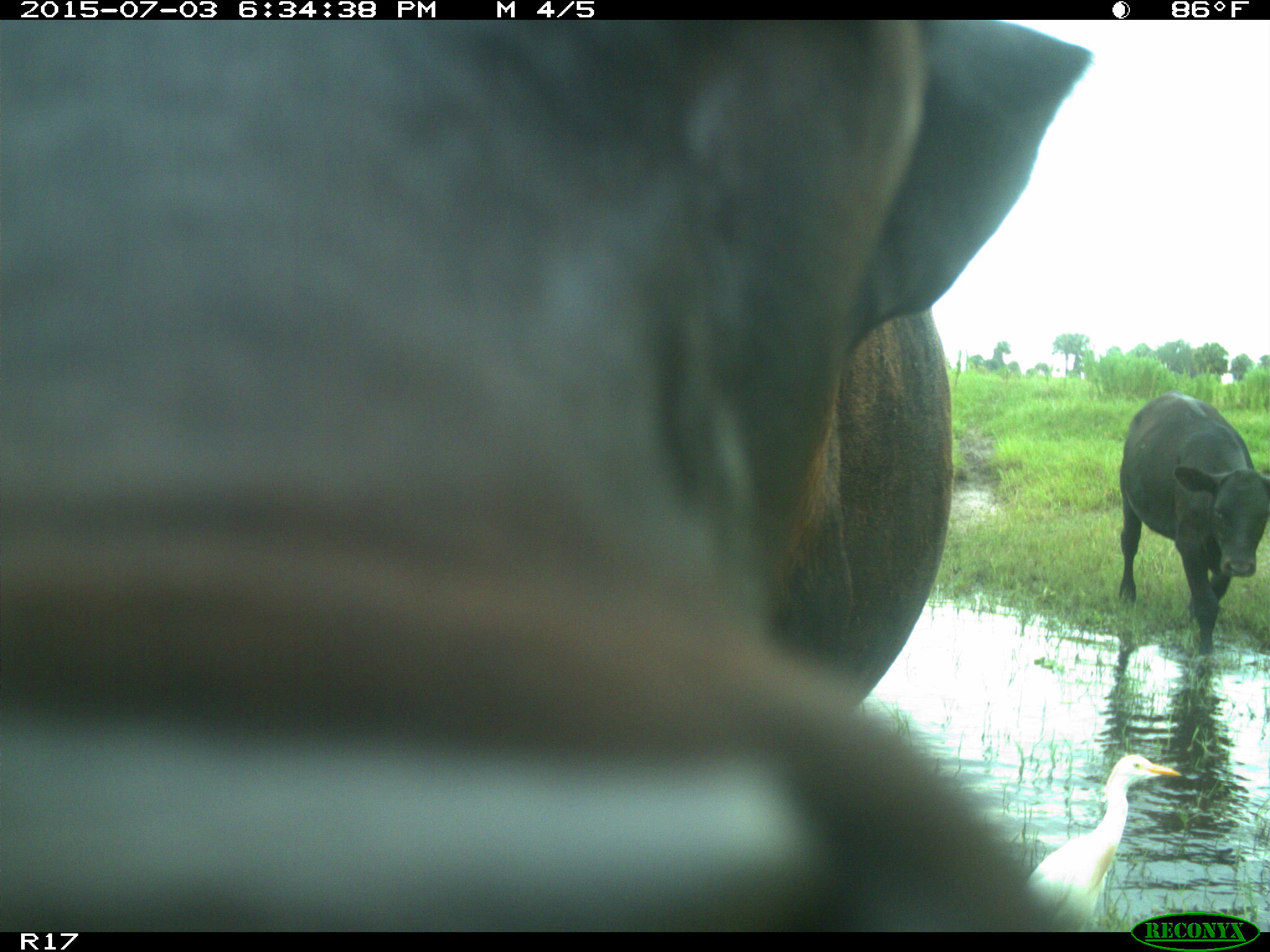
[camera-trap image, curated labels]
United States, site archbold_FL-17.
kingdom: Animalia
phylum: Chordata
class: Mammalia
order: Artiodactyla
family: Bovidae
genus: Bos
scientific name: Bos taurus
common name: domestic cow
Bos taurus (domestic cow).